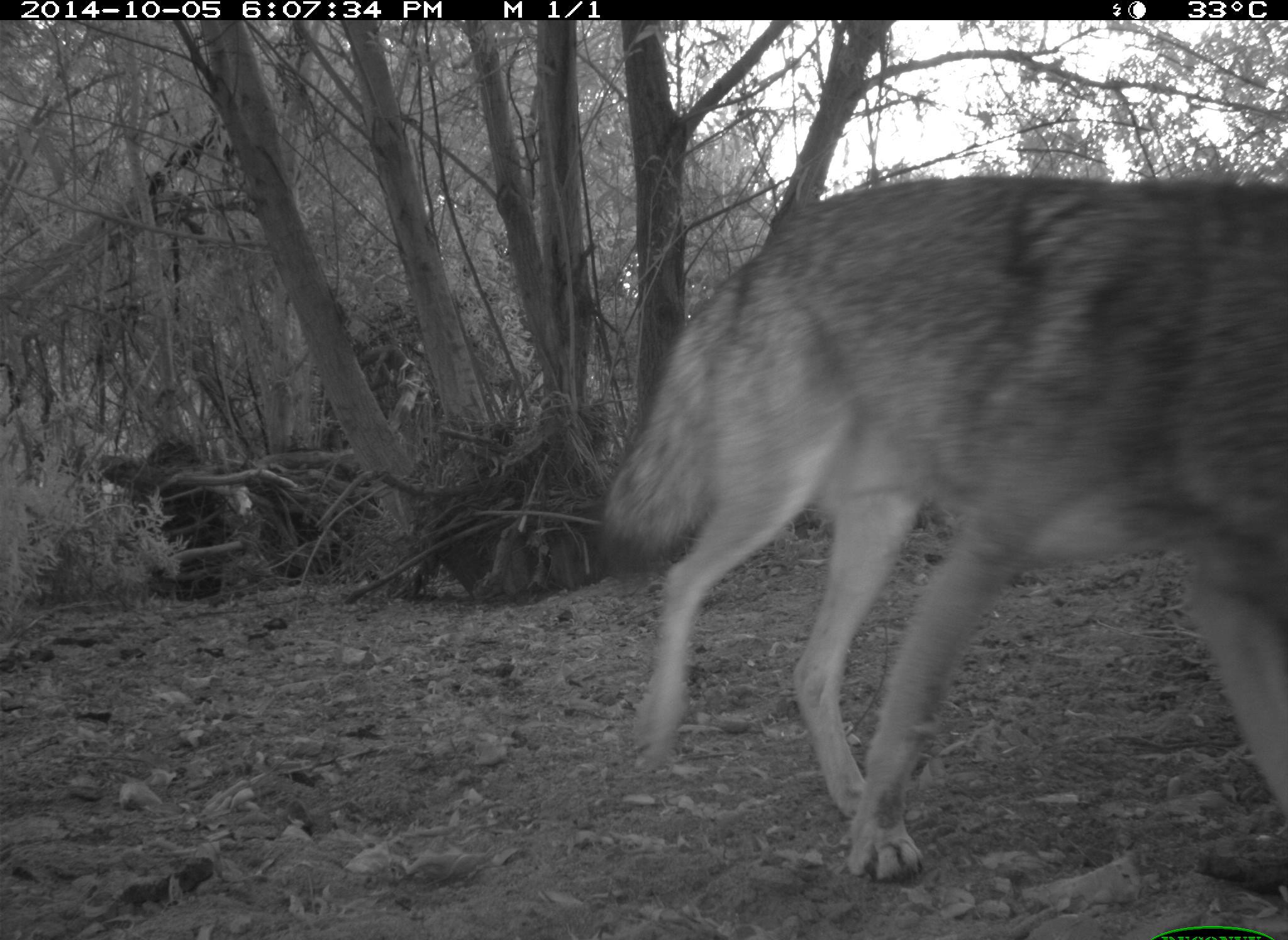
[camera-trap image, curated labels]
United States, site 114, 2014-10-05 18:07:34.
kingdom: Animalia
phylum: Chordata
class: Mammalia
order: Carnivora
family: Canidae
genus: Canis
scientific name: Canis latrans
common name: coyote